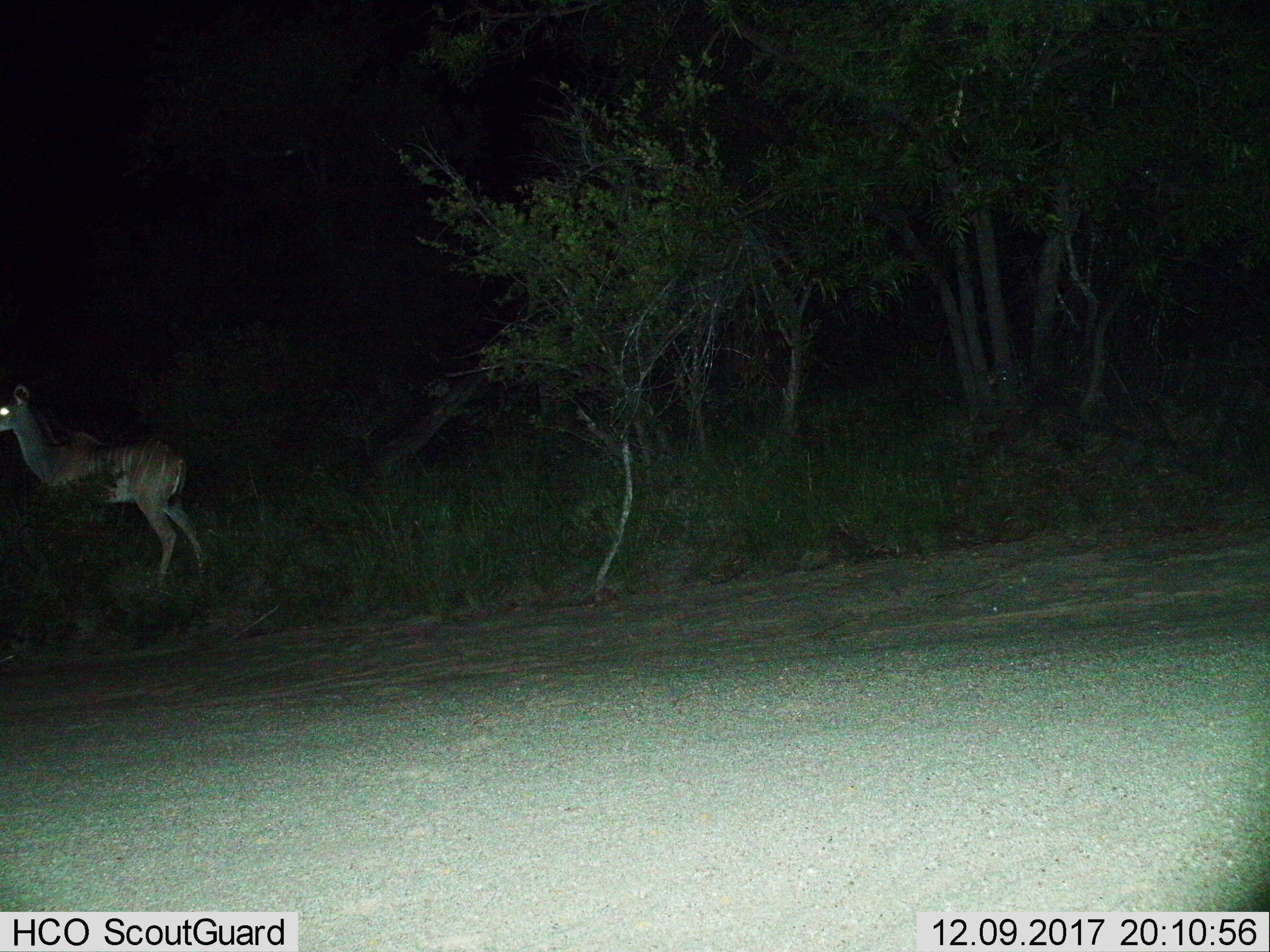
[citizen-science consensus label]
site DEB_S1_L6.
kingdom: Animalia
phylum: Chordata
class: Mammalia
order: Artiodactyla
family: Bovidae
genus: Tragelaphus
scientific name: Tragelaphus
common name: kudu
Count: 1.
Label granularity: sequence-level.